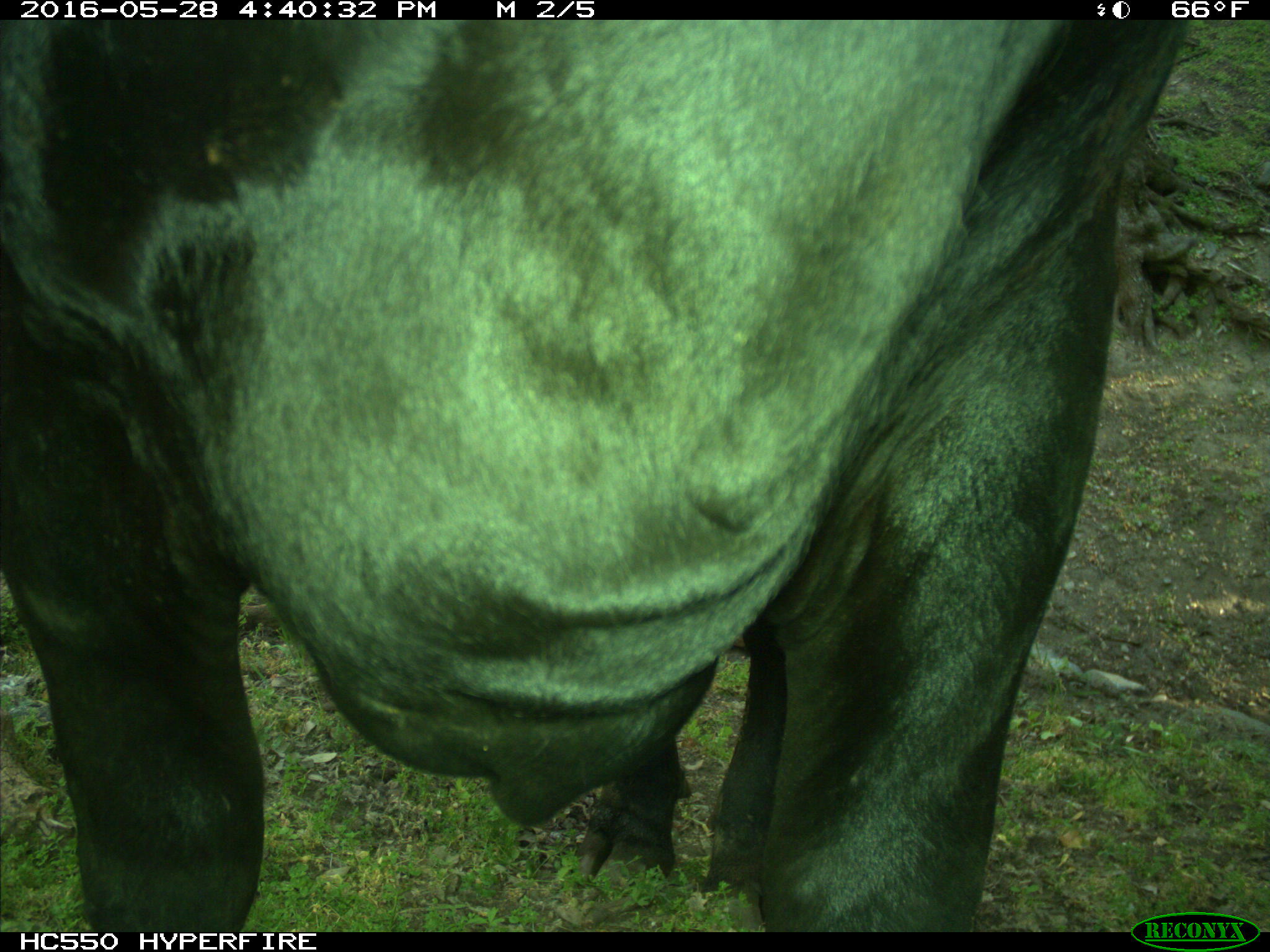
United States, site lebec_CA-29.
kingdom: Animalia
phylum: Chordata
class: Mammalia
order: Artiodactyla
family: Bovidae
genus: Bos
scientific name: Bos taurus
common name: domestic cow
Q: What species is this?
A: Bos taurus (domestic cow).